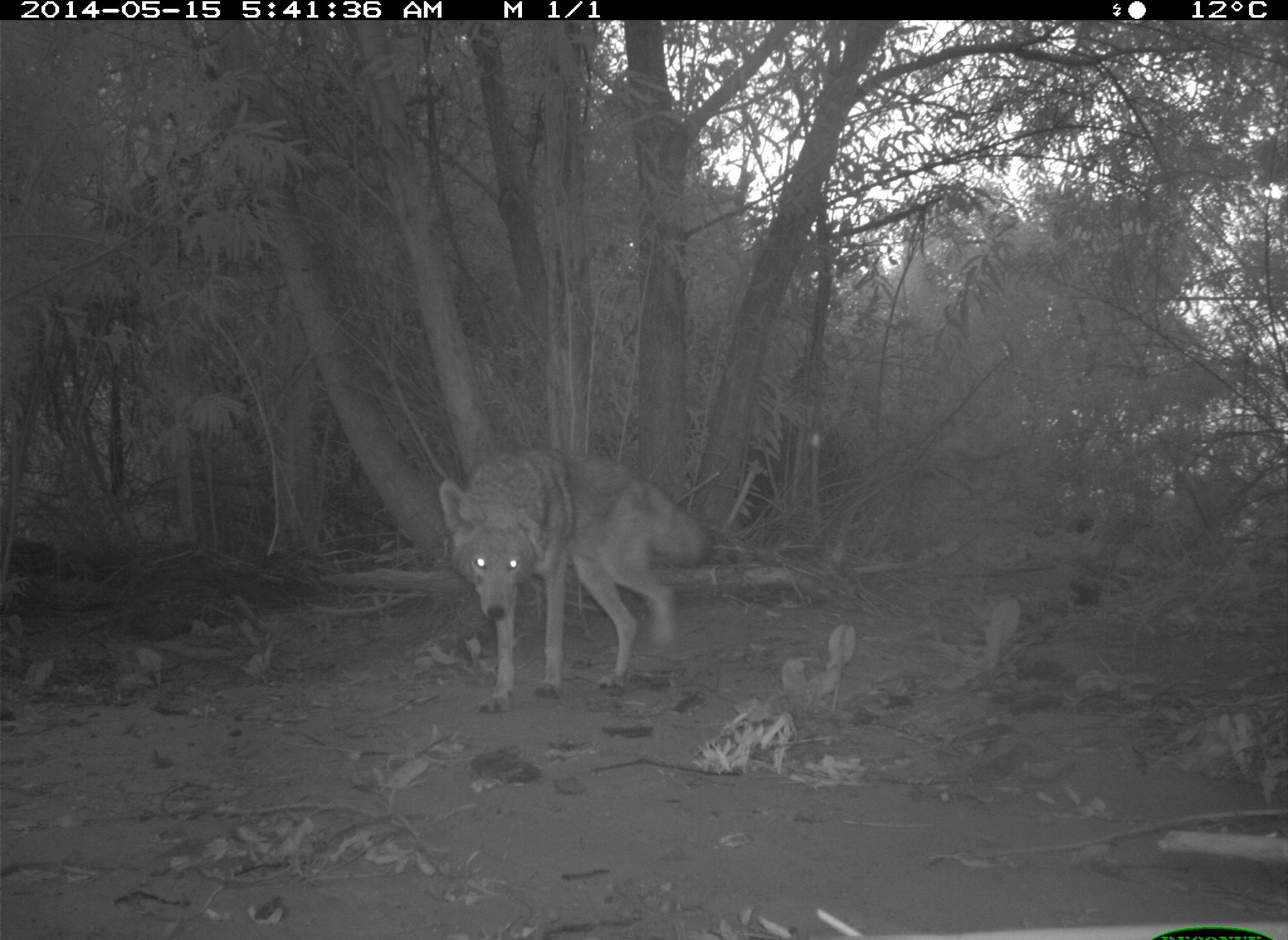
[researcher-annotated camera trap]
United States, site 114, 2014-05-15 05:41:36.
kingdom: Animalia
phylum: Chordata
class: Mammalia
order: Carnivora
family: Canidae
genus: Canis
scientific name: Canis latrans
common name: coyote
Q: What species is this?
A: Coyote (Canis latrans).